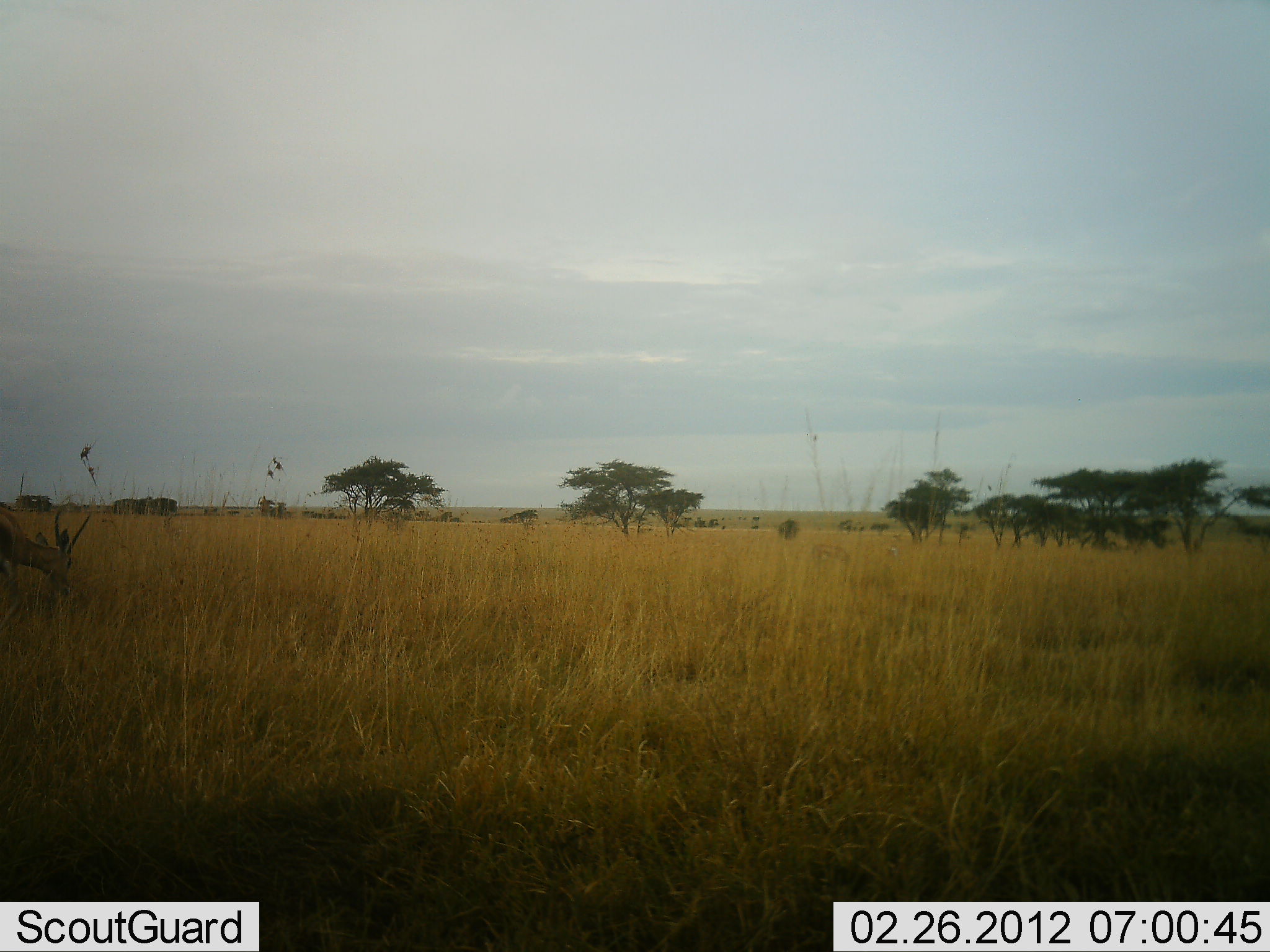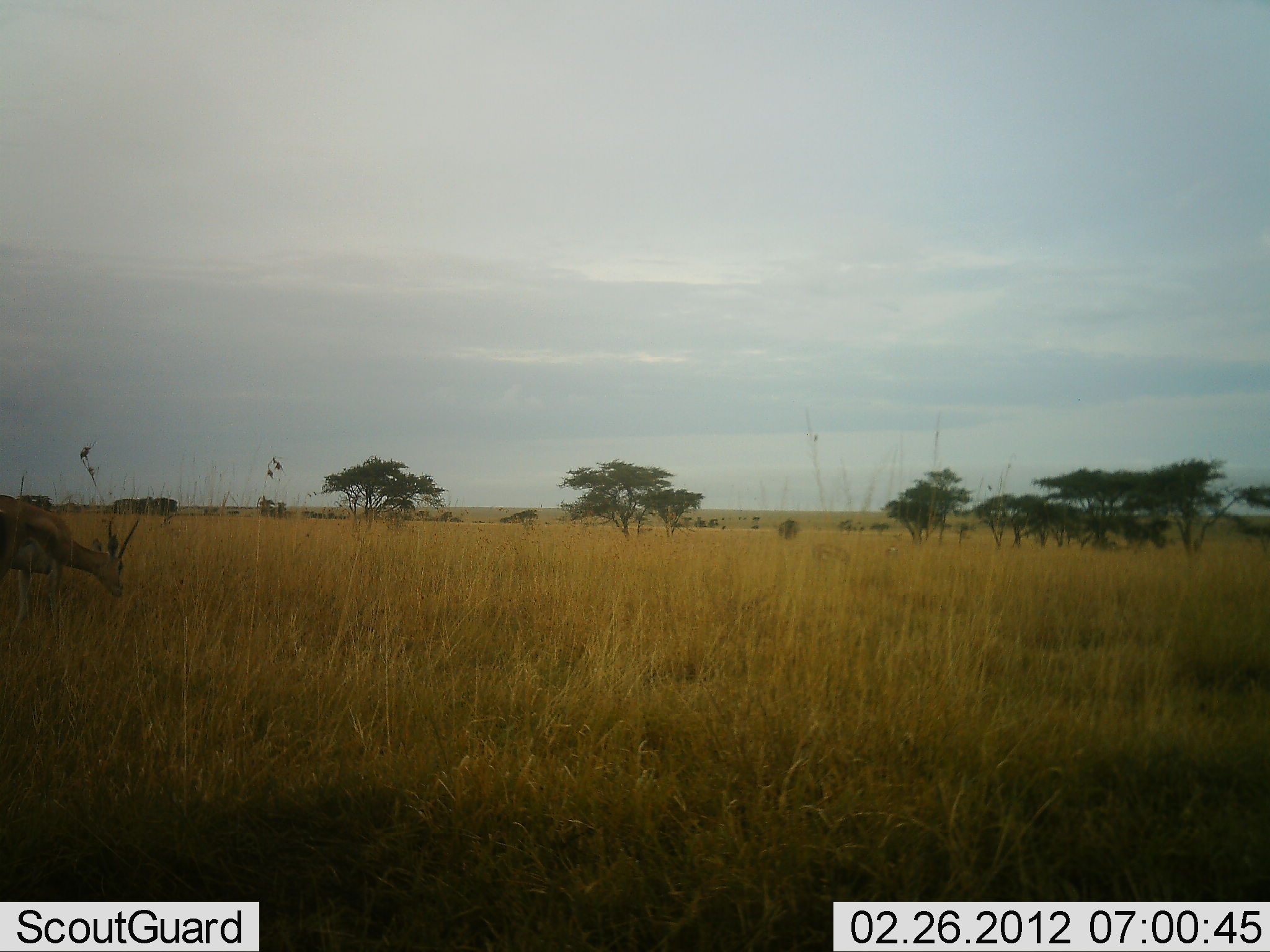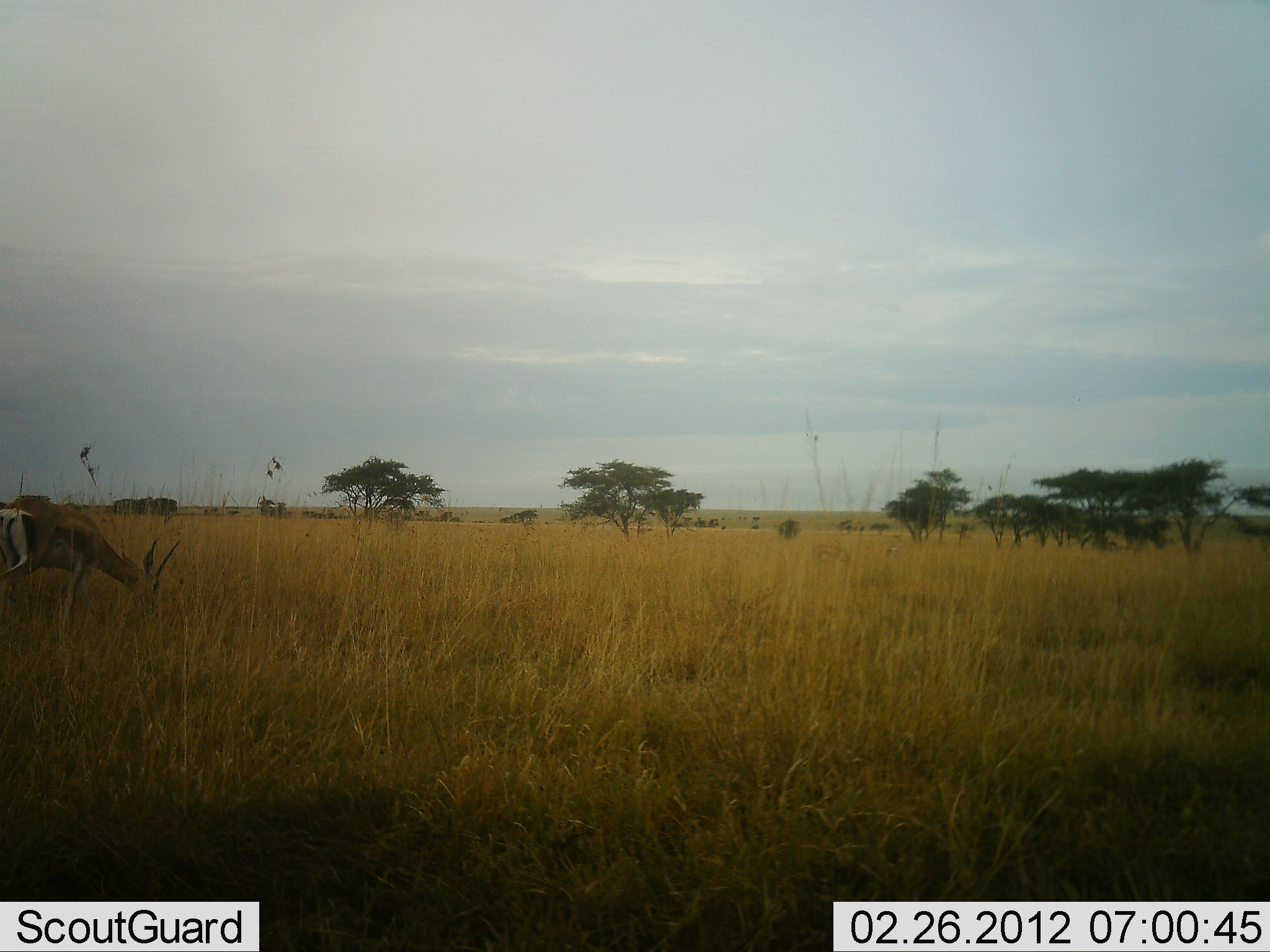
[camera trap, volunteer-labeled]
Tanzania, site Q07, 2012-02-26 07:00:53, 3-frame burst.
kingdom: Animalia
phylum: Chordata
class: Mammalia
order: Artiodactyla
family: Bovidae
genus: Nanger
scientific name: Nanger granti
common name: grant's gazelle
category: gazellegrants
Gazellegrants (grant's gazelle) (Nanger granti), count 1. Behavior (volunteer vote fractions): standing 12%, resting 0%, moving 48%, interacting 0%. Young present (vote fraction): 0%. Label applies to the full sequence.